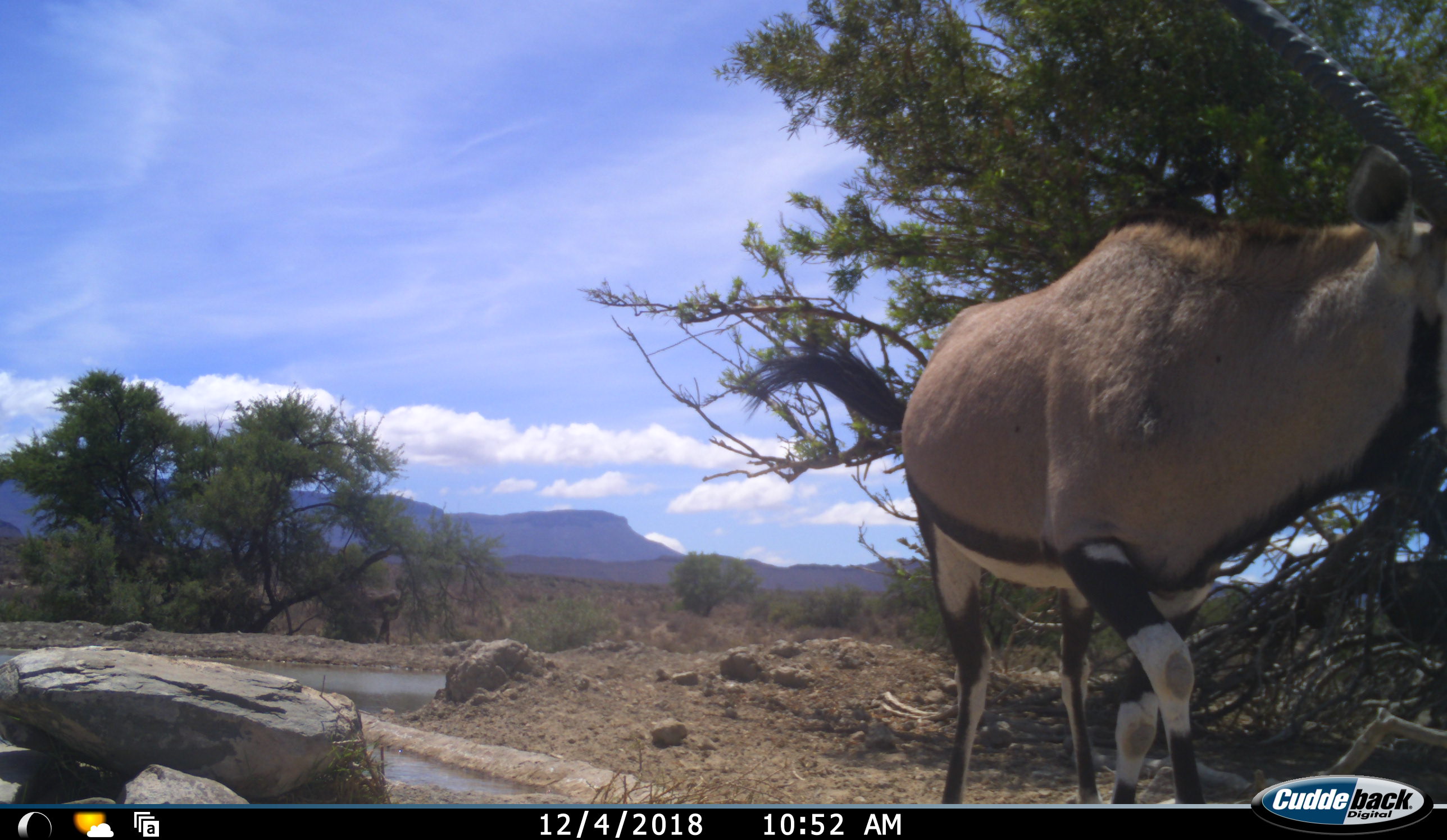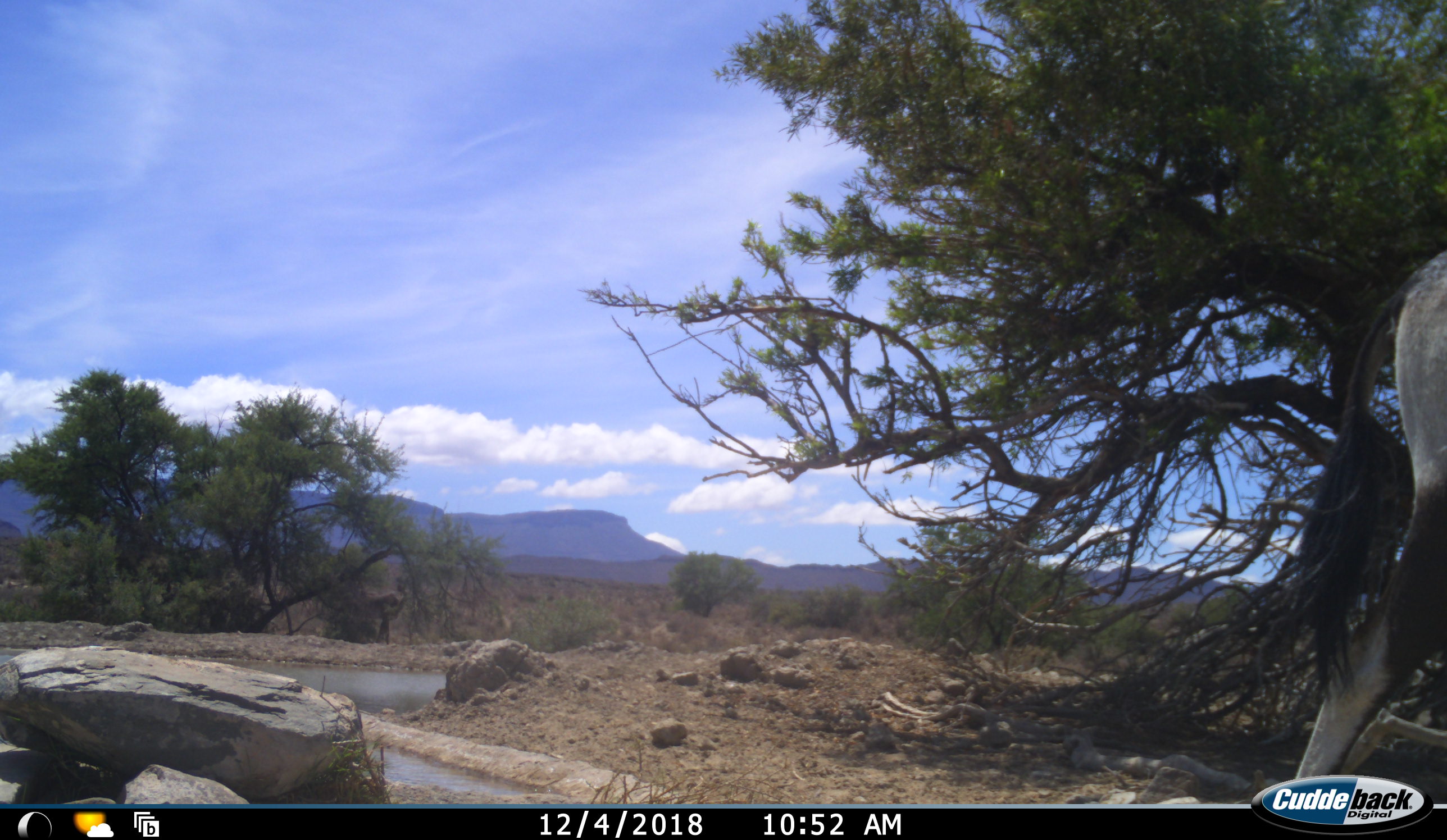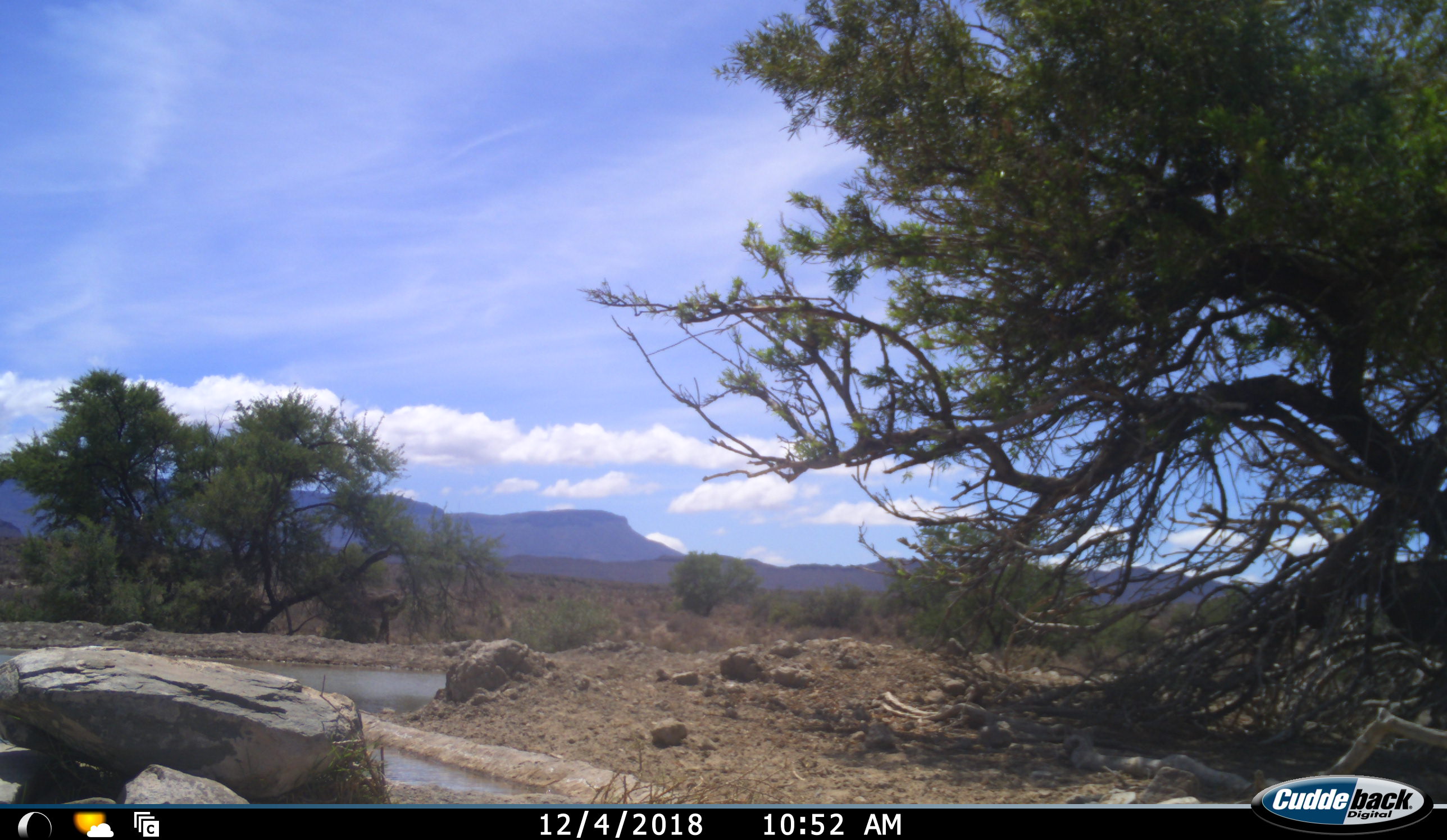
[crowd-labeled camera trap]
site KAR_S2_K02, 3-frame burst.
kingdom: Animalia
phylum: Chordata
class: Mammalia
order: Artiodactyla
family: Bovidae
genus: Oryx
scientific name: Oryx gazella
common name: gemsbok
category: oryx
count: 1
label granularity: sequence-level